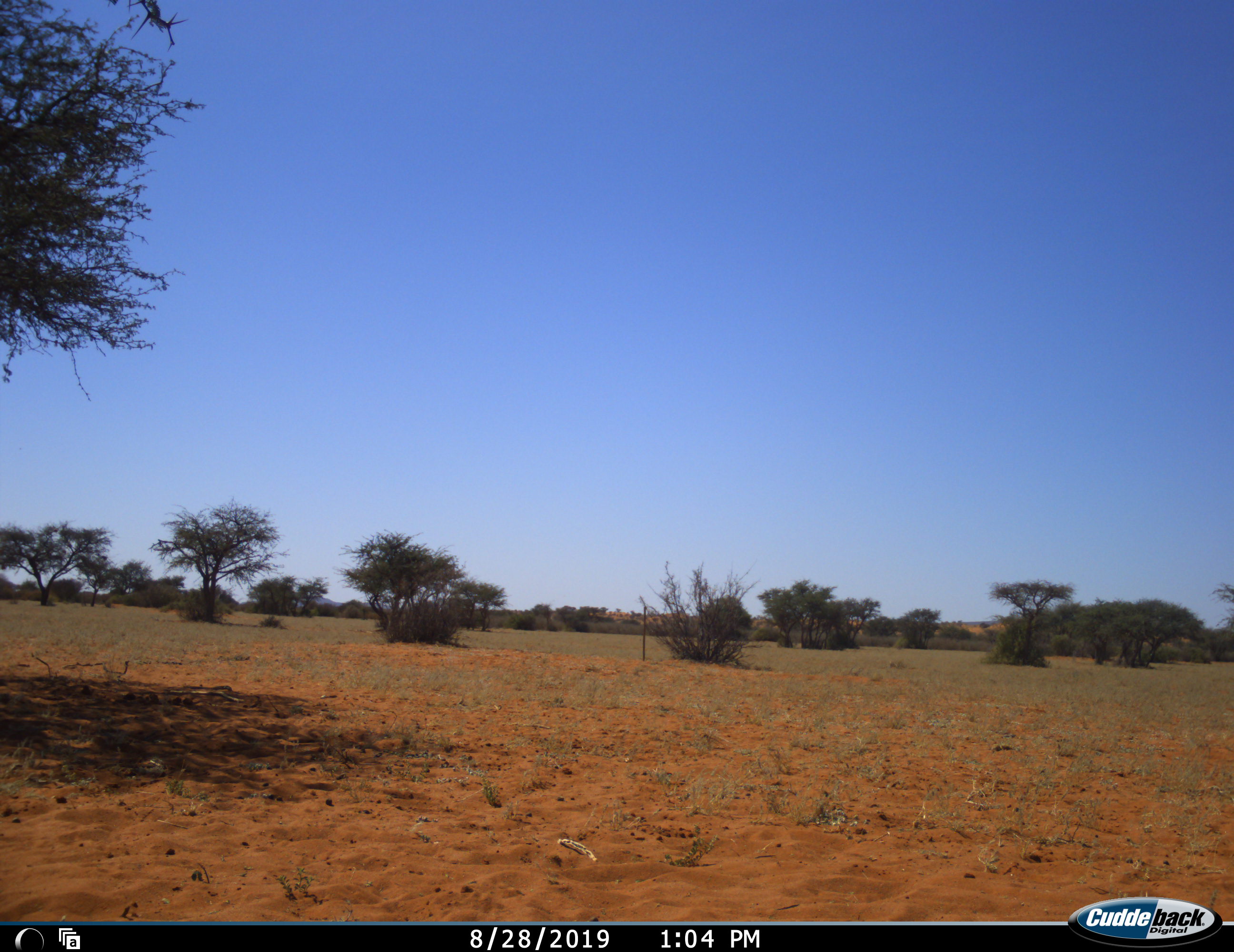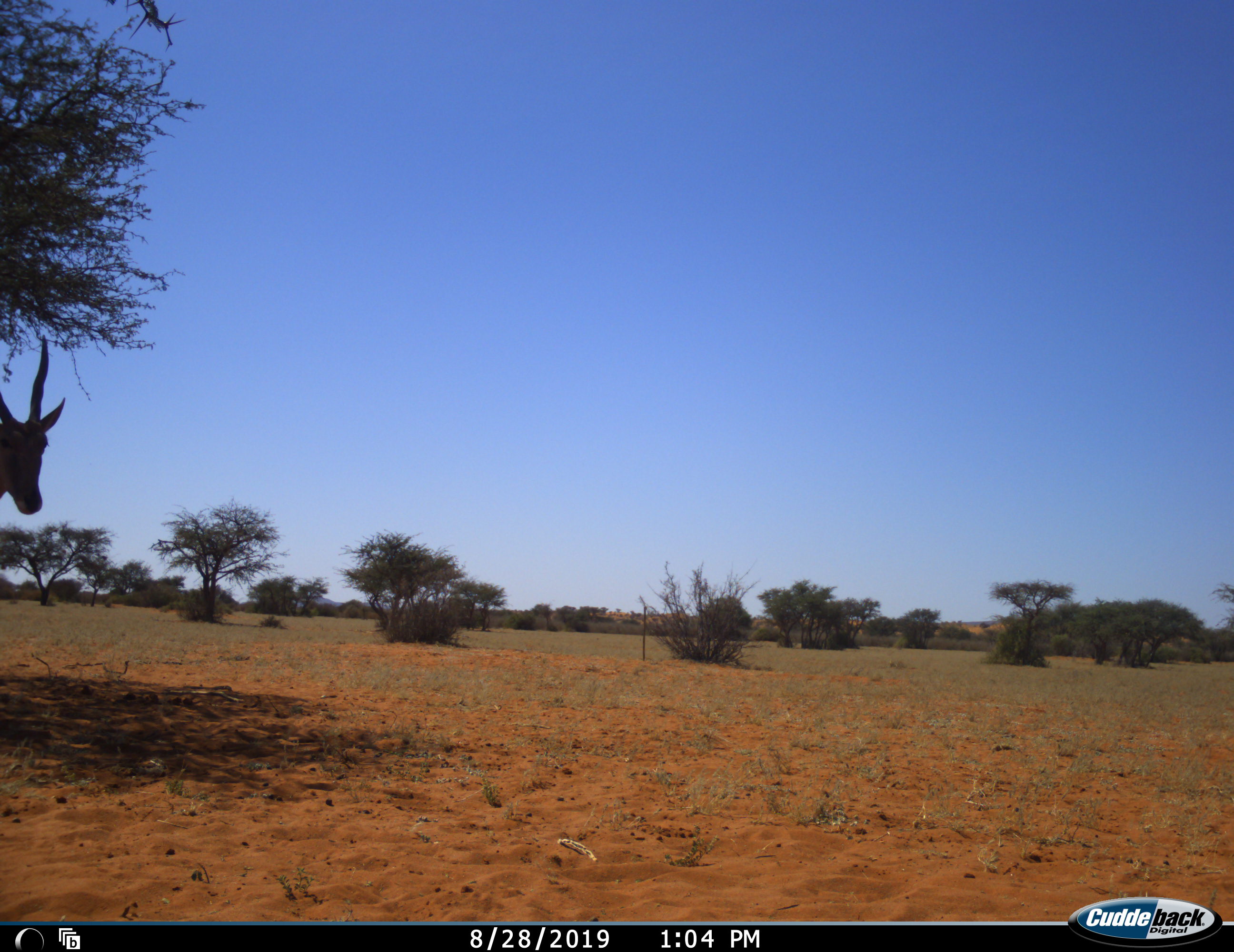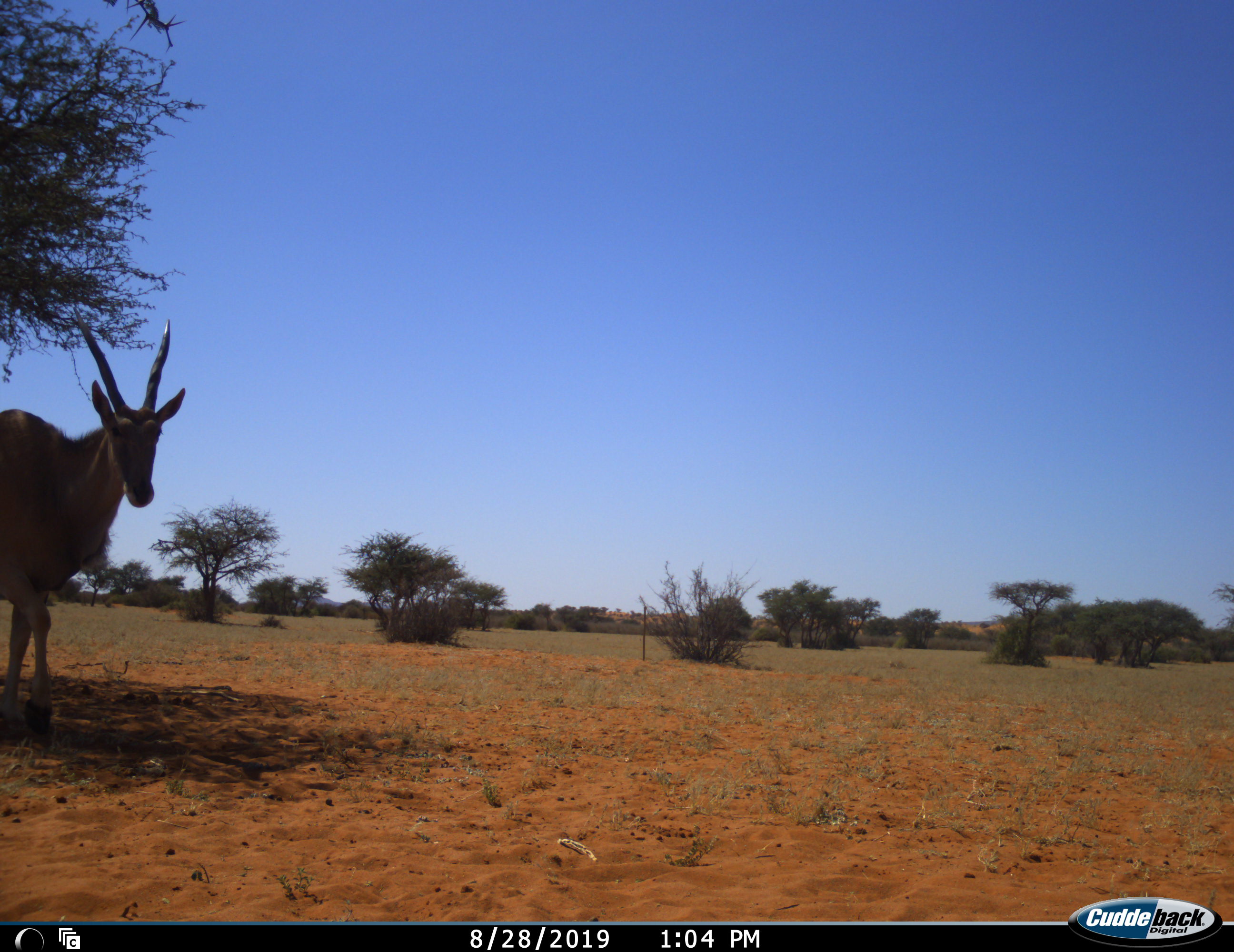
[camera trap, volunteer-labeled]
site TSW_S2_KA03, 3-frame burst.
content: unidentified animal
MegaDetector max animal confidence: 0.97